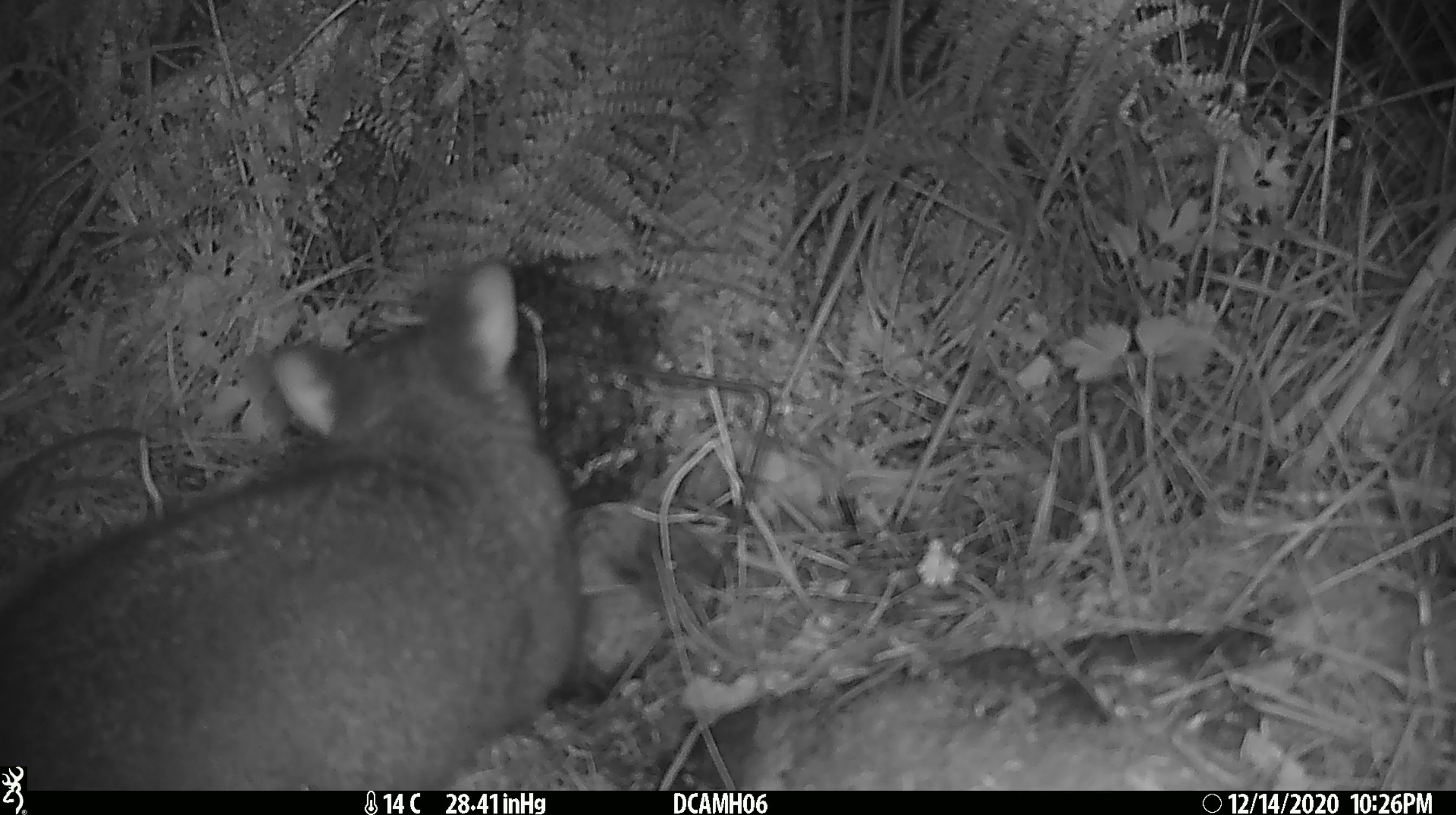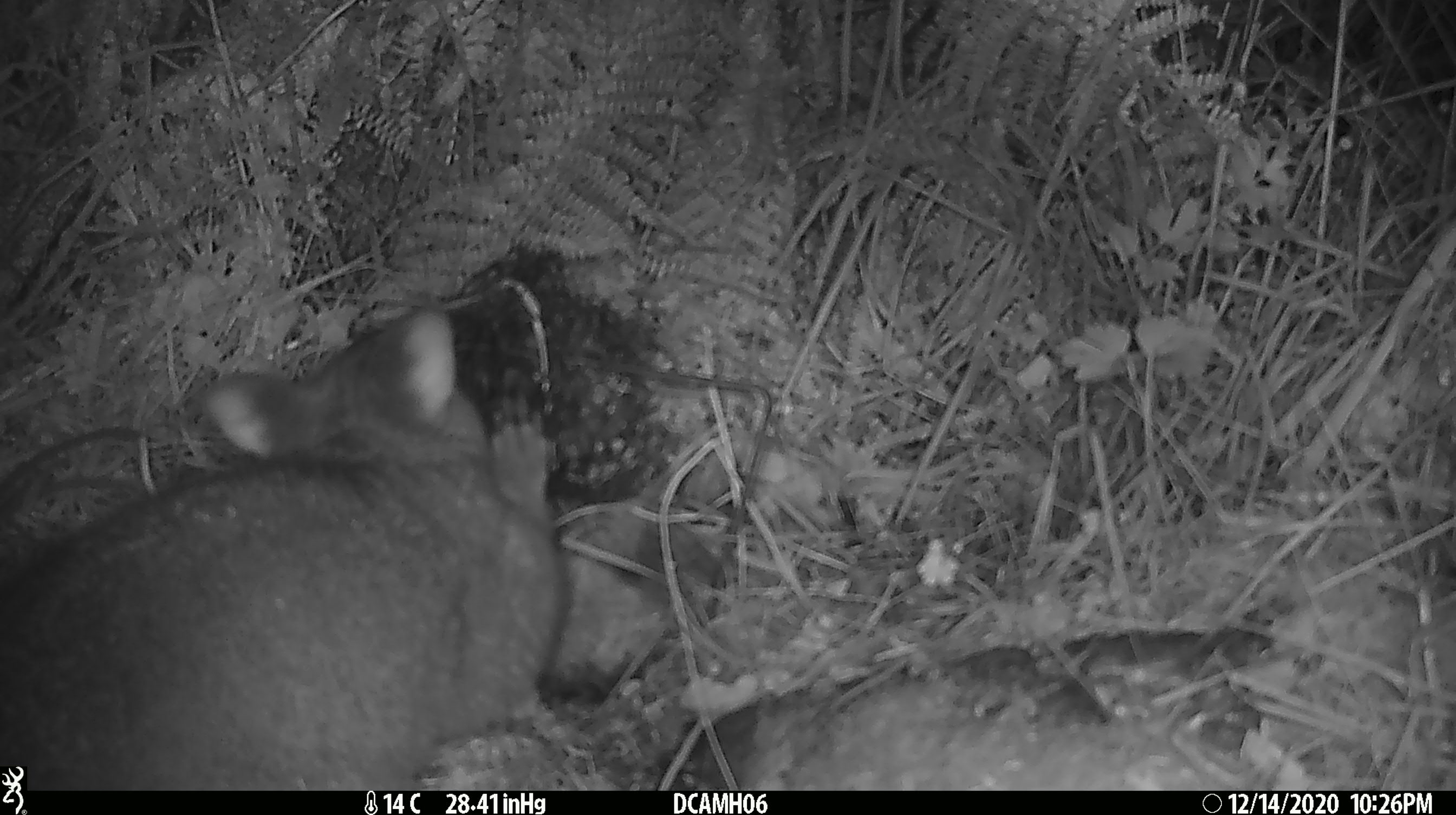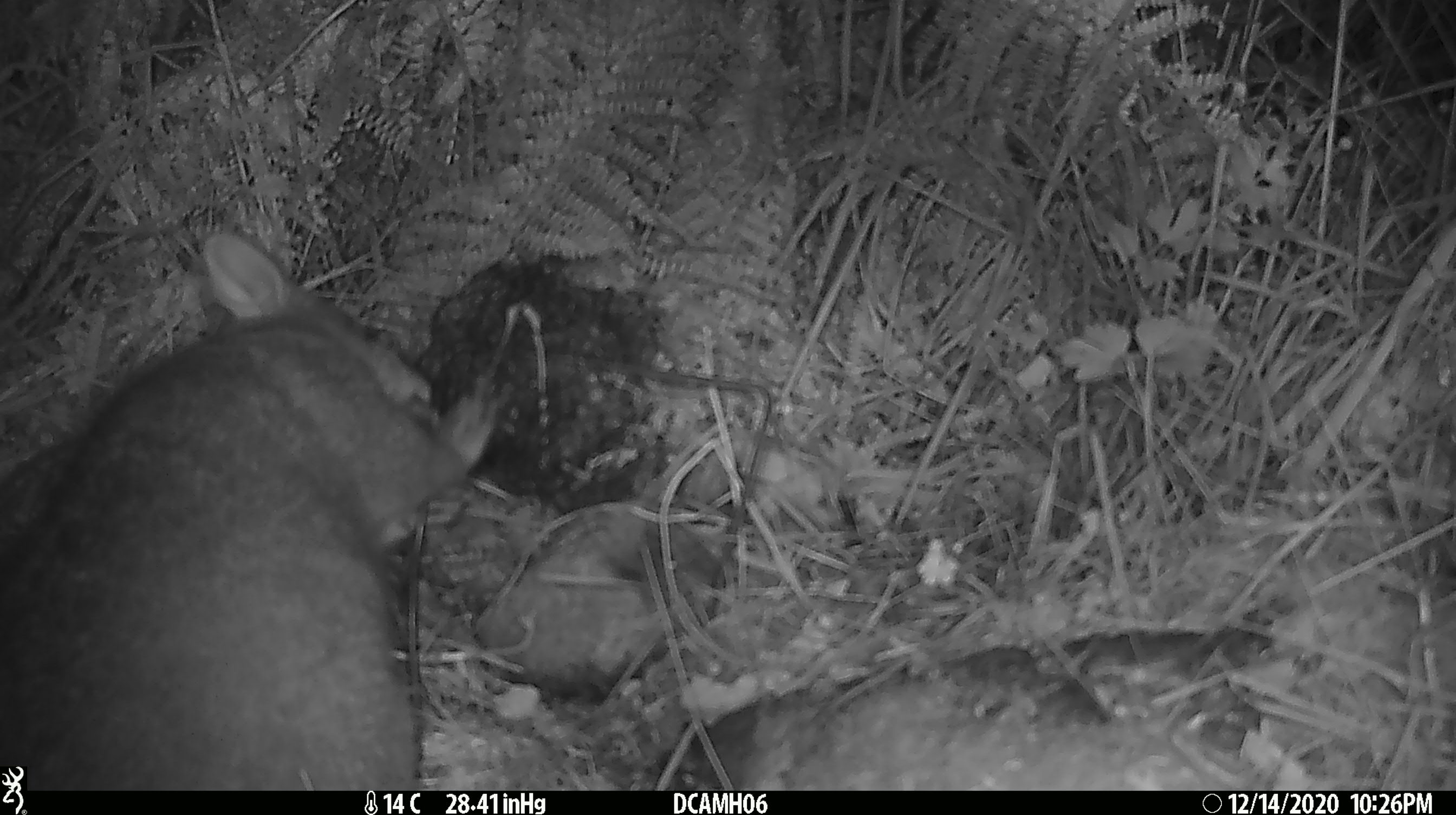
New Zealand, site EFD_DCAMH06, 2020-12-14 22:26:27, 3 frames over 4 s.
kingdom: Animalia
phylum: Chordata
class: Mammalia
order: Diprotodontia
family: Phalangeridae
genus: Trichosurus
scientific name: Trichosurus vulpecula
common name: common brushtail possum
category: possum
Possum (common brushtail possum) (Trichosurus vulpecula).